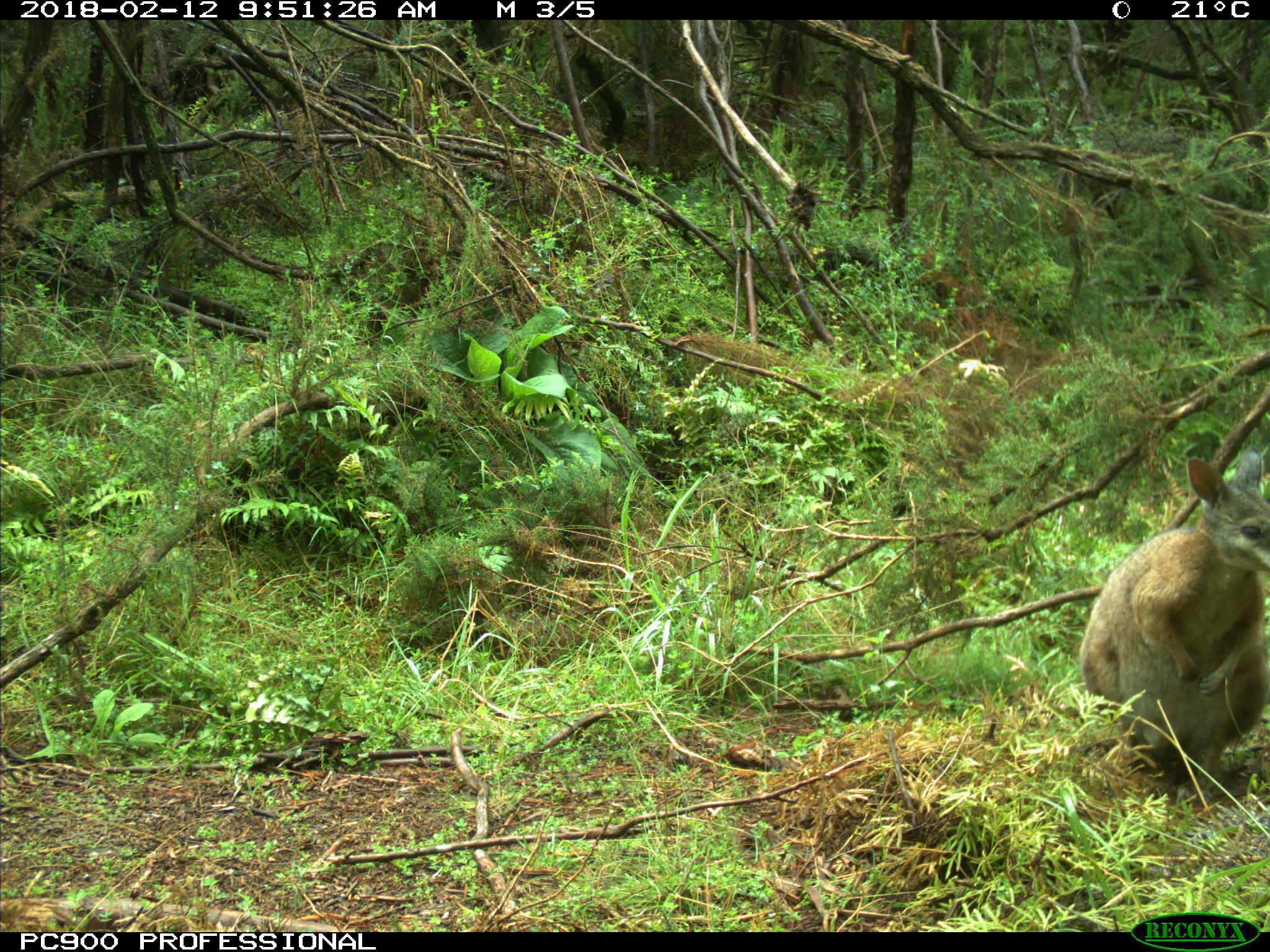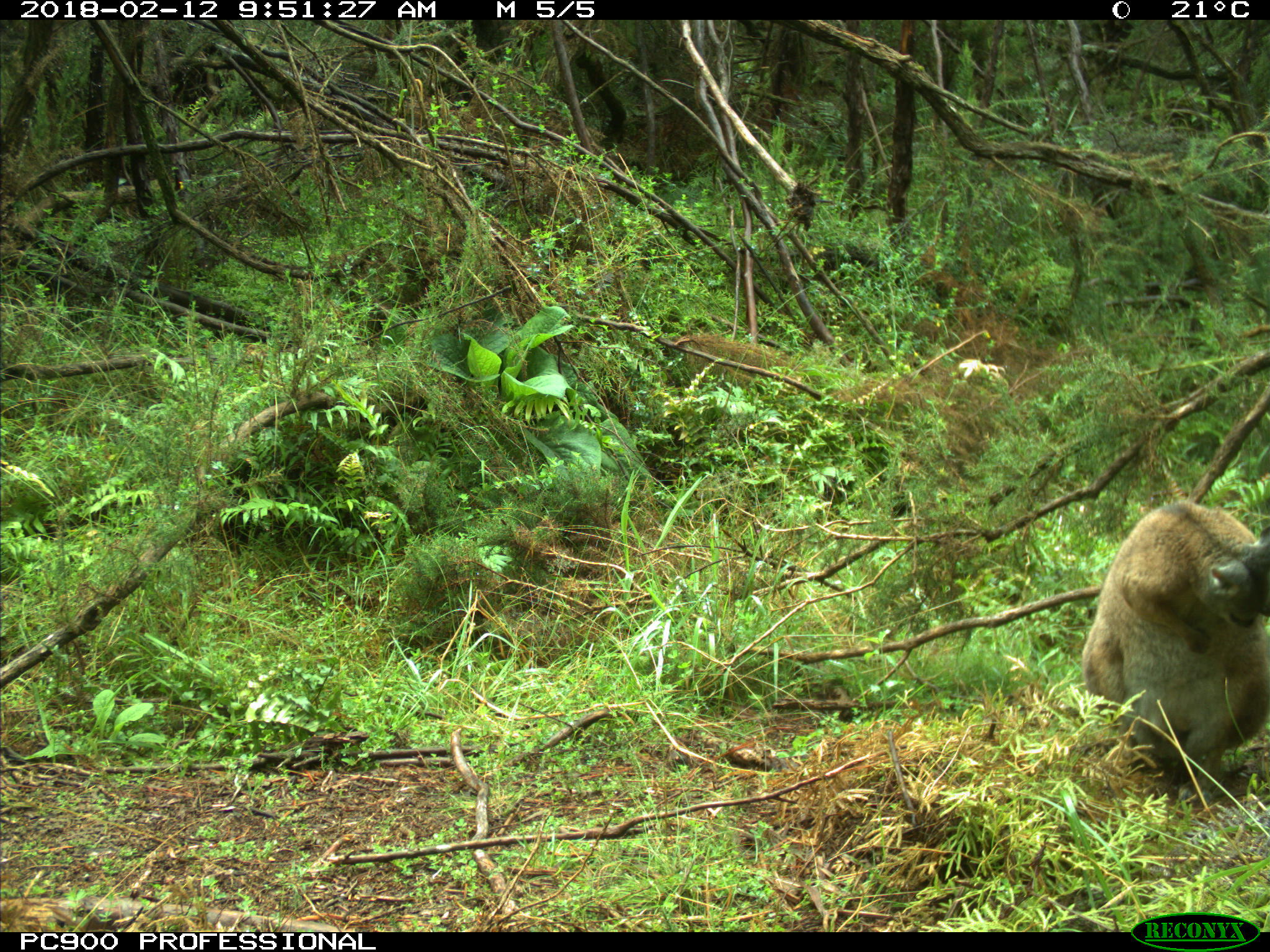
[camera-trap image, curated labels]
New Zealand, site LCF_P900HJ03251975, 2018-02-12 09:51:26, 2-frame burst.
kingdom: Animalia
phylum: Chordata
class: Mammalia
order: Diprotodontia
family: Macropodidae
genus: Notamacropus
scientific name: Notamacropus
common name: wallaby